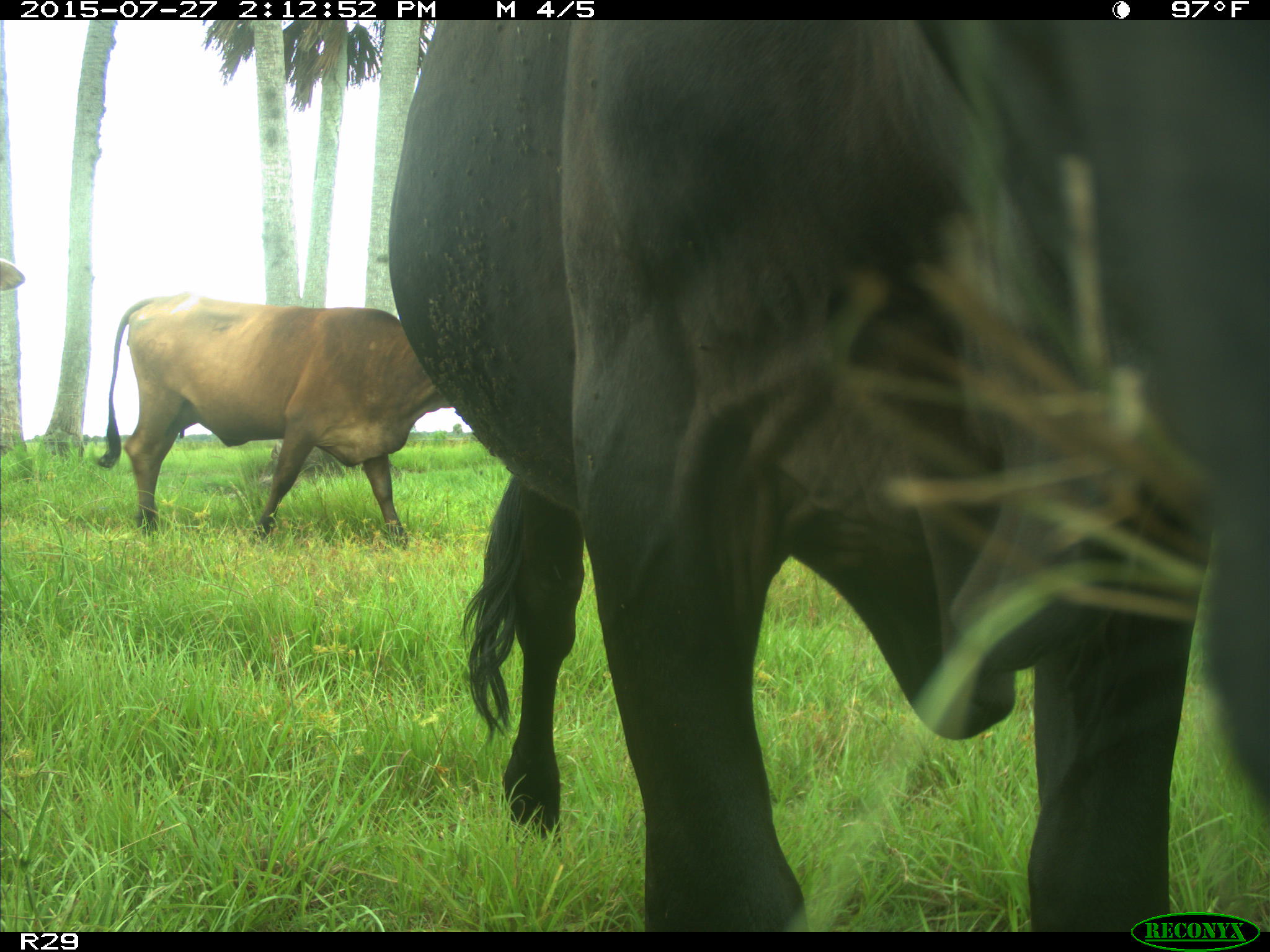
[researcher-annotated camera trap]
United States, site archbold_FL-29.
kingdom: Animalia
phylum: Chordata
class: Mammalia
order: Artiodactyla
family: Bovidae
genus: Bos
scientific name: Bos taurus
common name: domestic cow